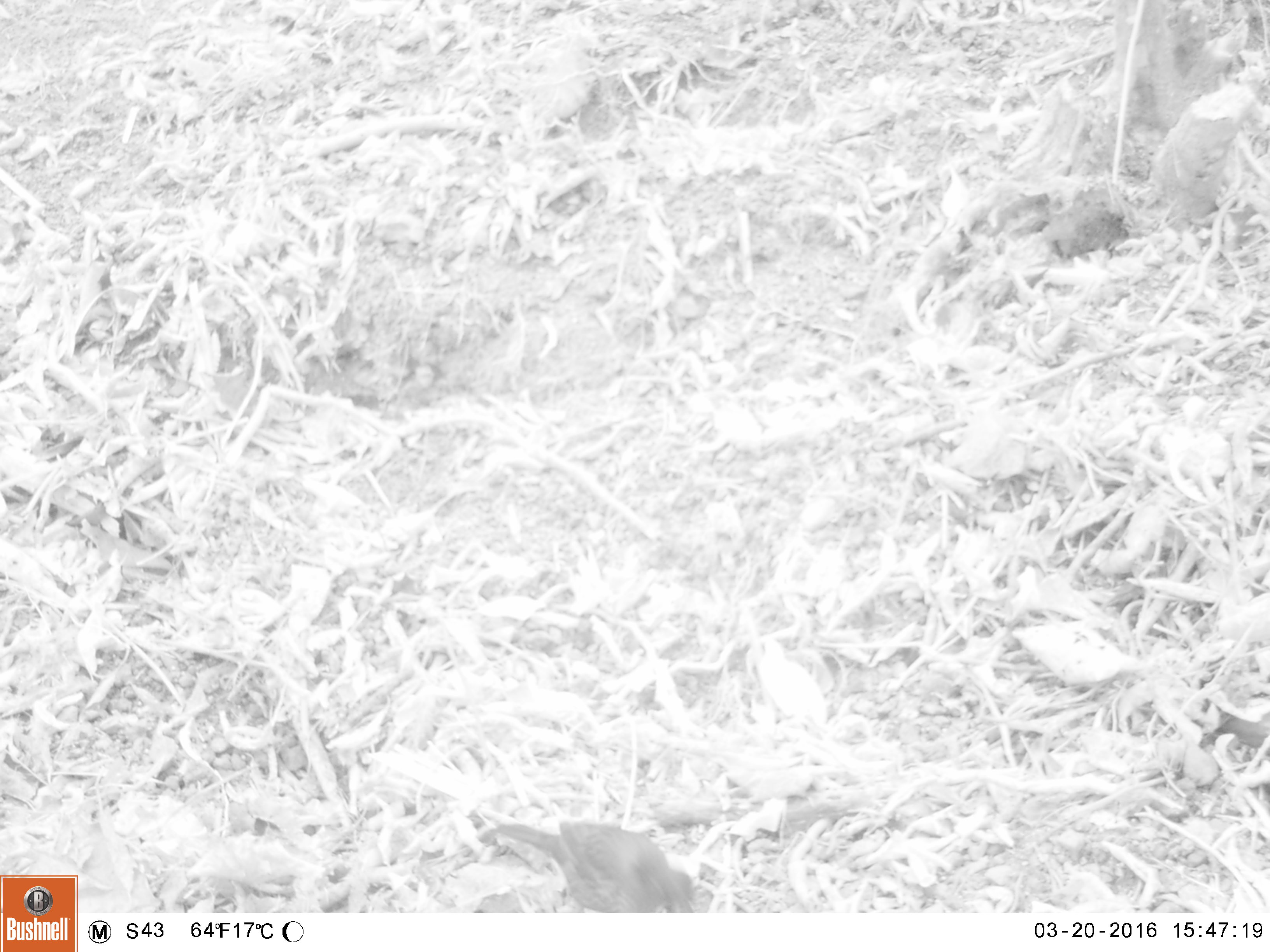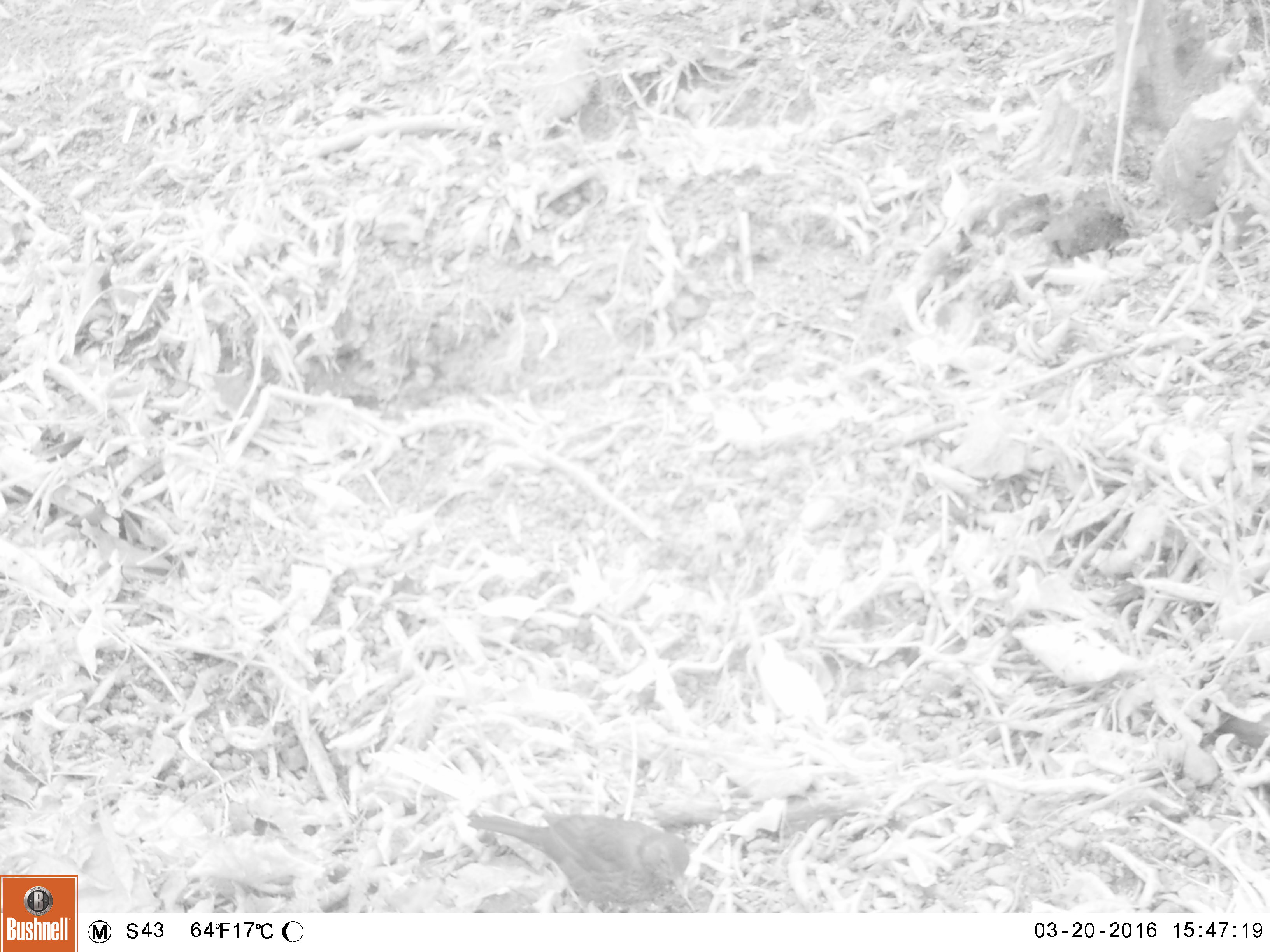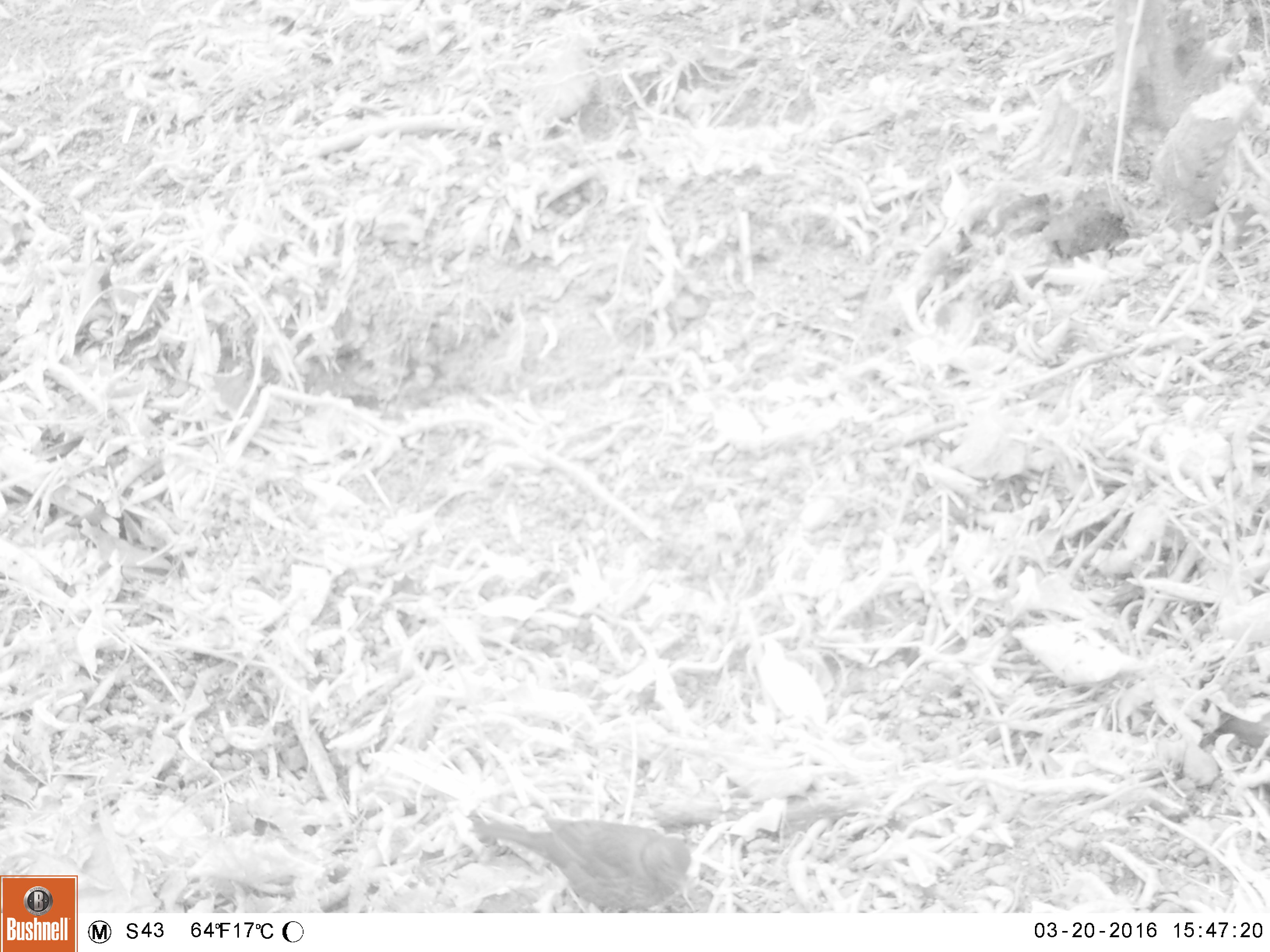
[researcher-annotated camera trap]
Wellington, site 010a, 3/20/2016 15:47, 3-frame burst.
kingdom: Animalia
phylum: Chordata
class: Aves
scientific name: Aves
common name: bird